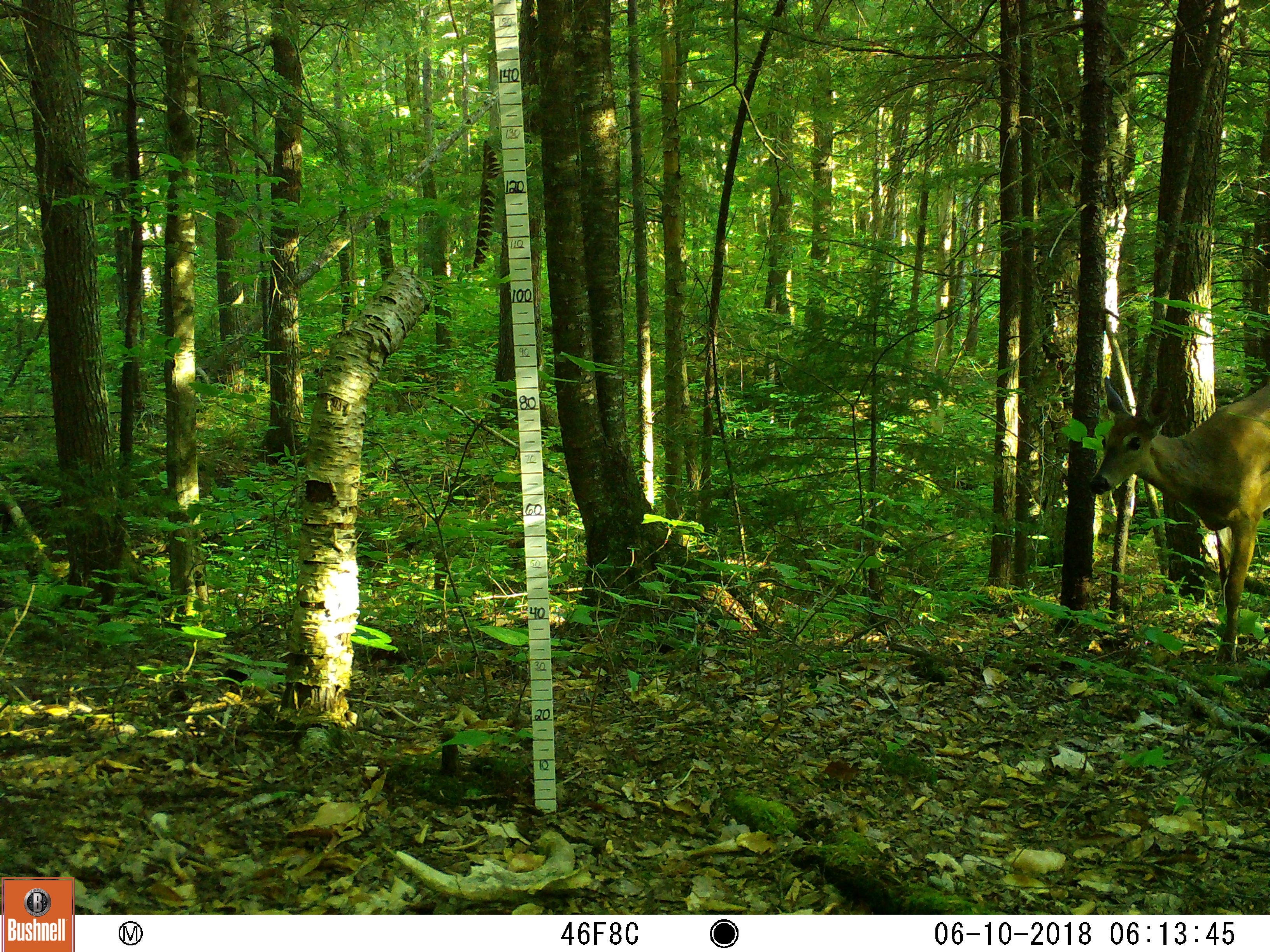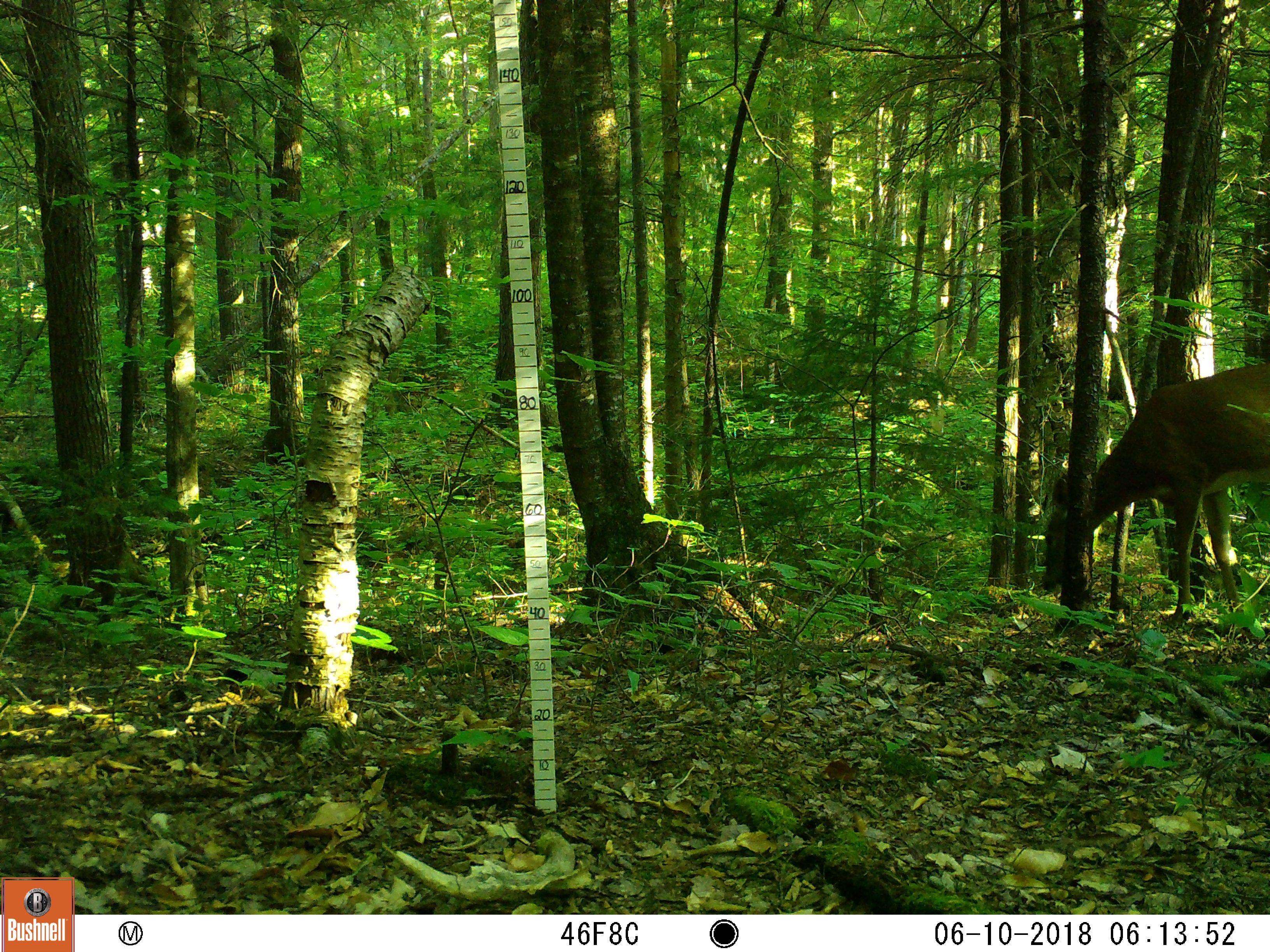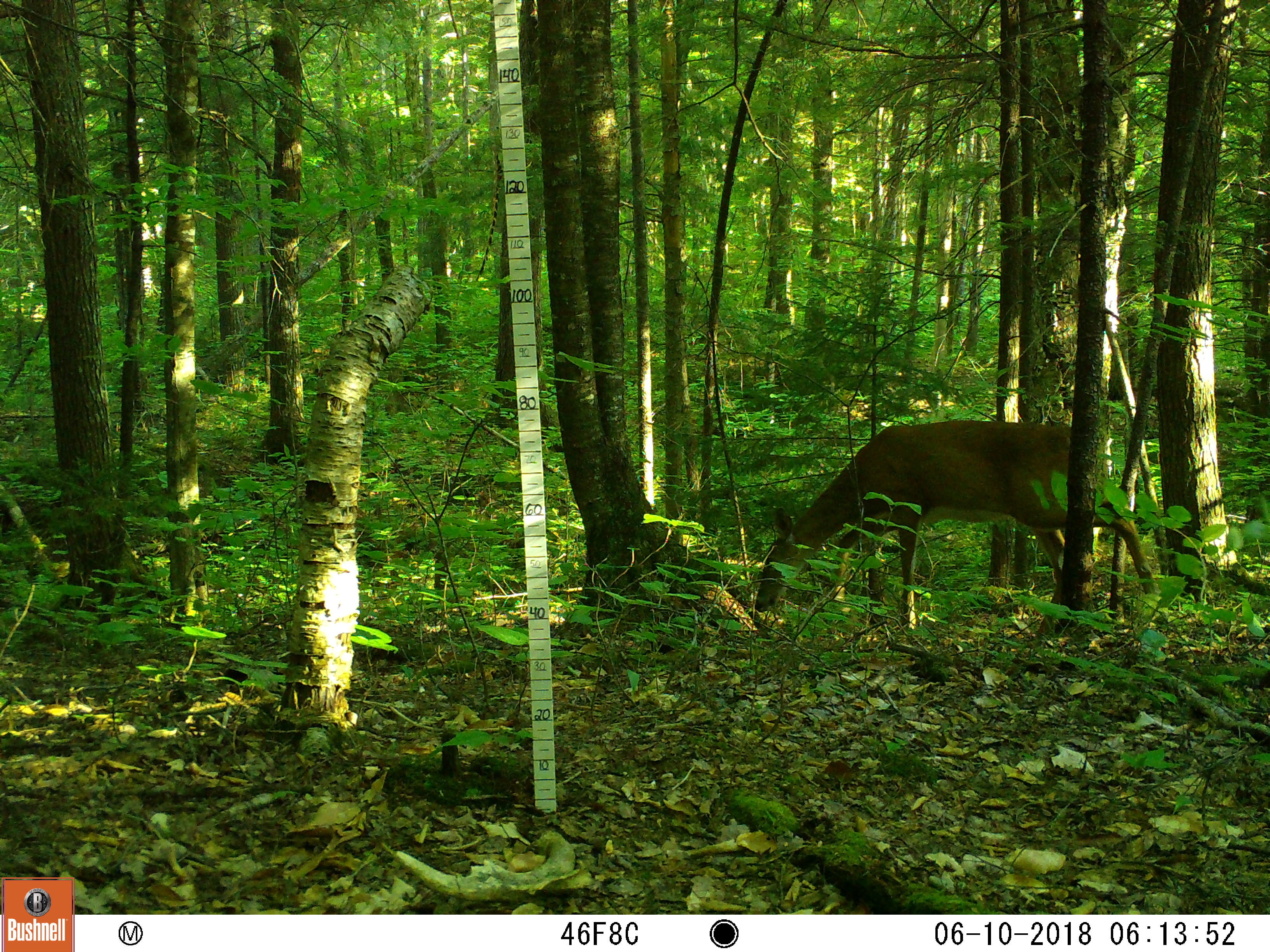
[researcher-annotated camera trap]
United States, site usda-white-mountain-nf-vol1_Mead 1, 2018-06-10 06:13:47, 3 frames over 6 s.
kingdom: Animalia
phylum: Chordata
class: Mammalia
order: Artiodactyla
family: Cervidae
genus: Odocoileus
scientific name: Odocoileus virginianus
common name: white-tailed deer